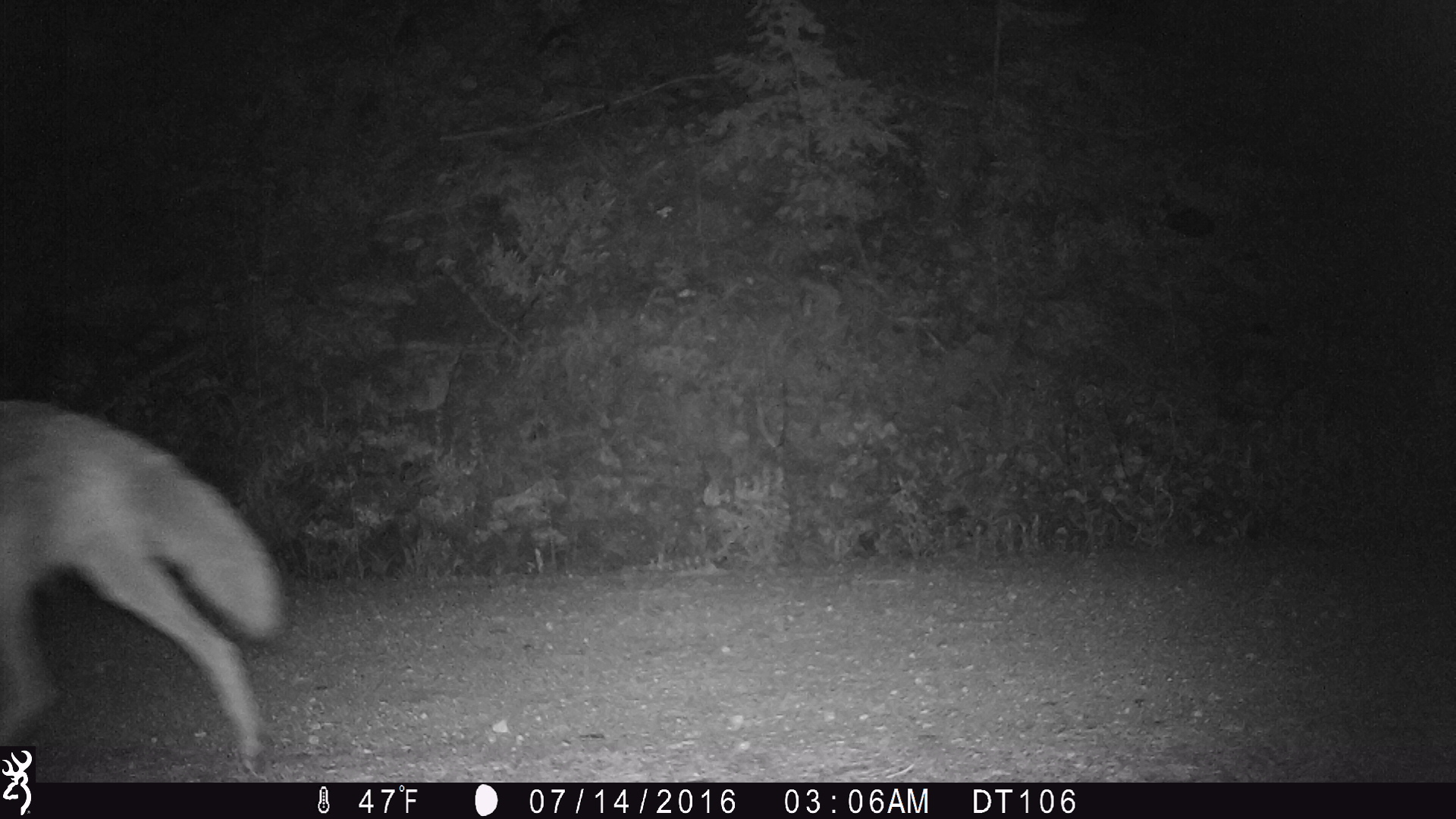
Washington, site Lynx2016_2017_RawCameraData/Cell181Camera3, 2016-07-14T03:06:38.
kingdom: Animalia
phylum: Chordata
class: Mammalia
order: Carnivora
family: Canidae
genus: Canis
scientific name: Canis latrans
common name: coyote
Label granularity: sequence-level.